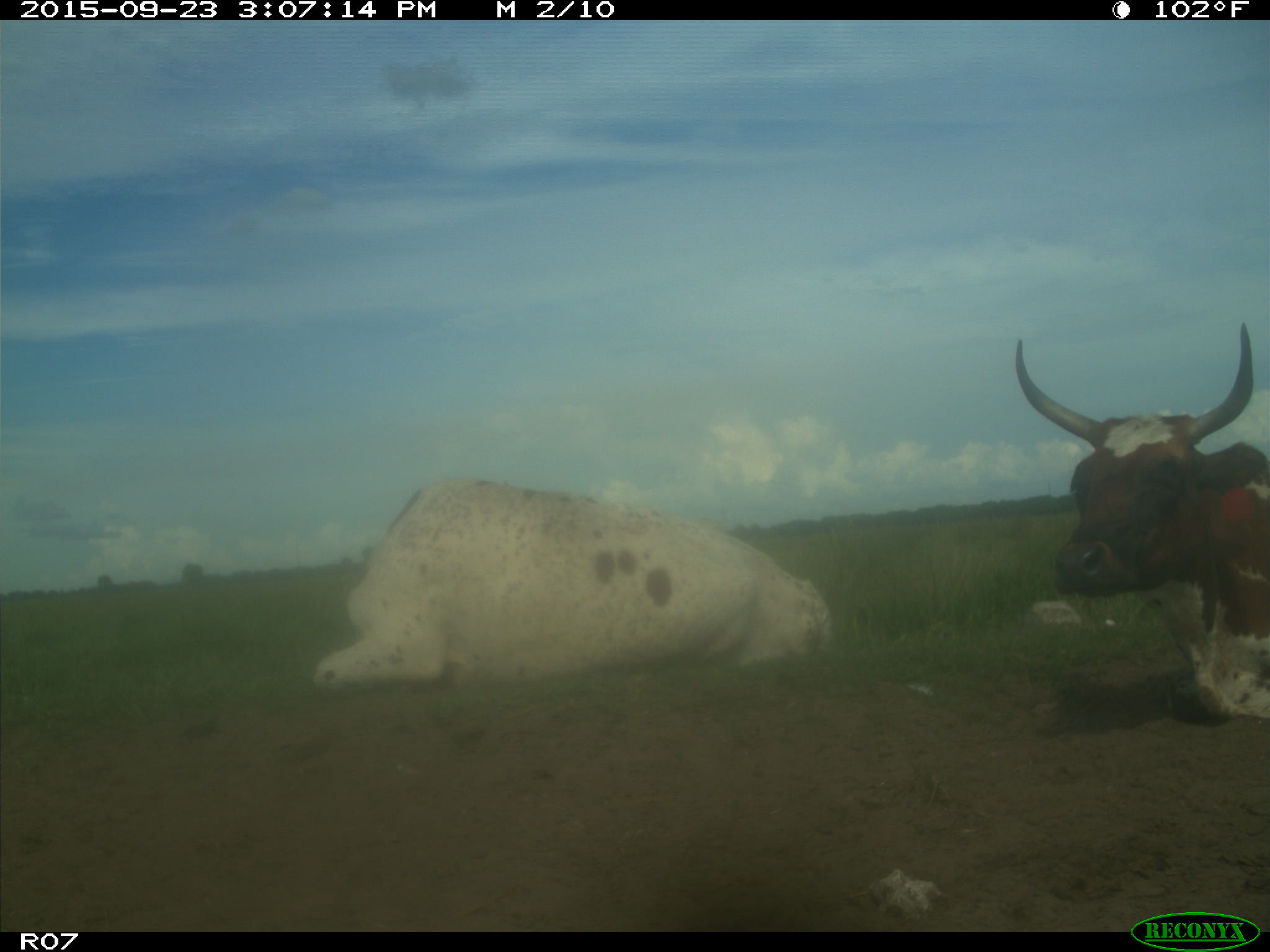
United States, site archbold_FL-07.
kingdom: Animalia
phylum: Chordata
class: Mammalia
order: Artiodactyla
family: Bovidae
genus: Bos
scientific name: Bos taurus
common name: domestic cow